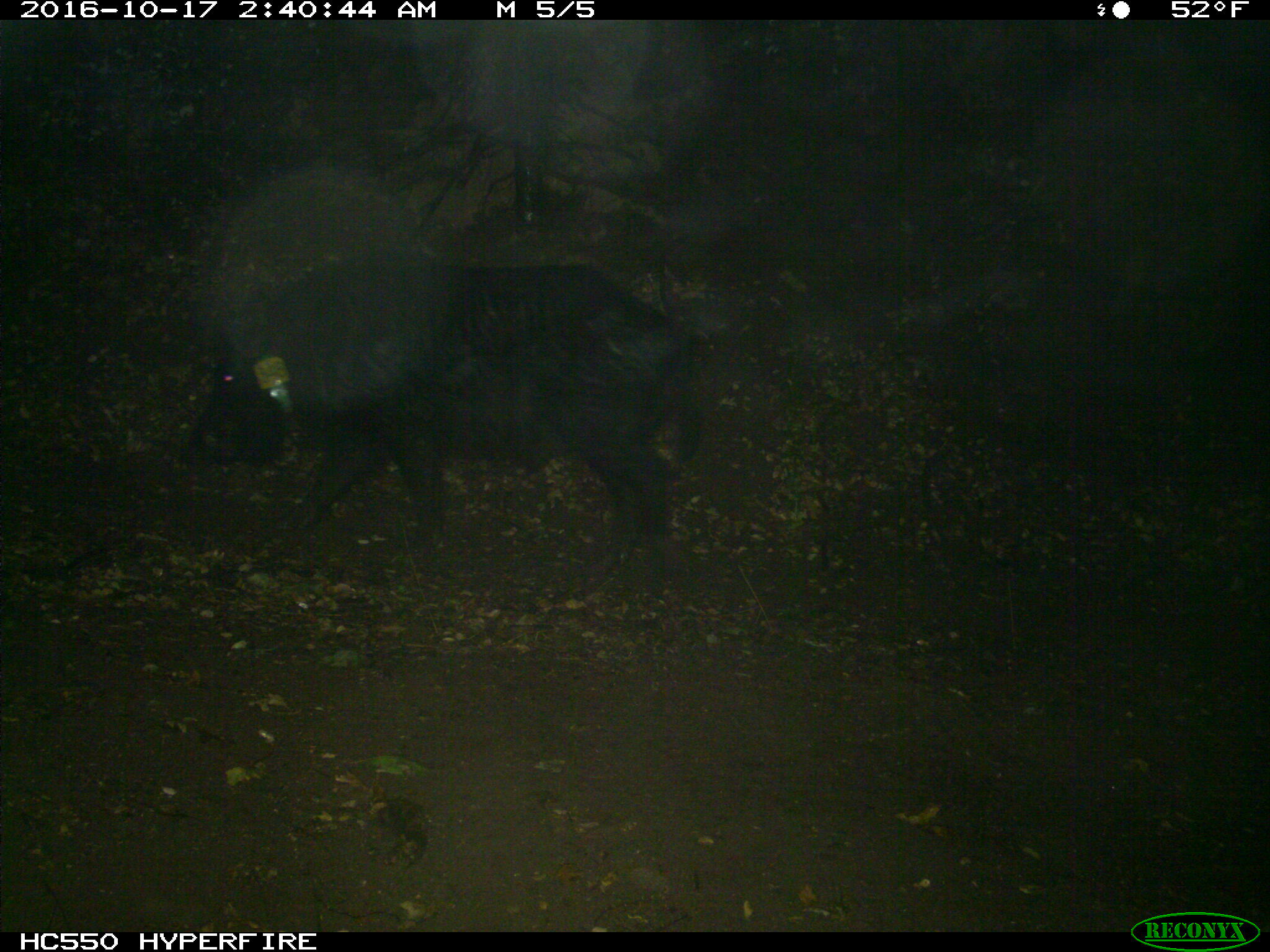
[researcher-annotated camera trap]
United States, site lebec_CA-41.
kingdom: Animalia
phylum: Chordata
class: Mammalia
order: Artiodactyla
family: Suidae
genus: Sus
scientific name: Sus scrofa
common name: wild boar